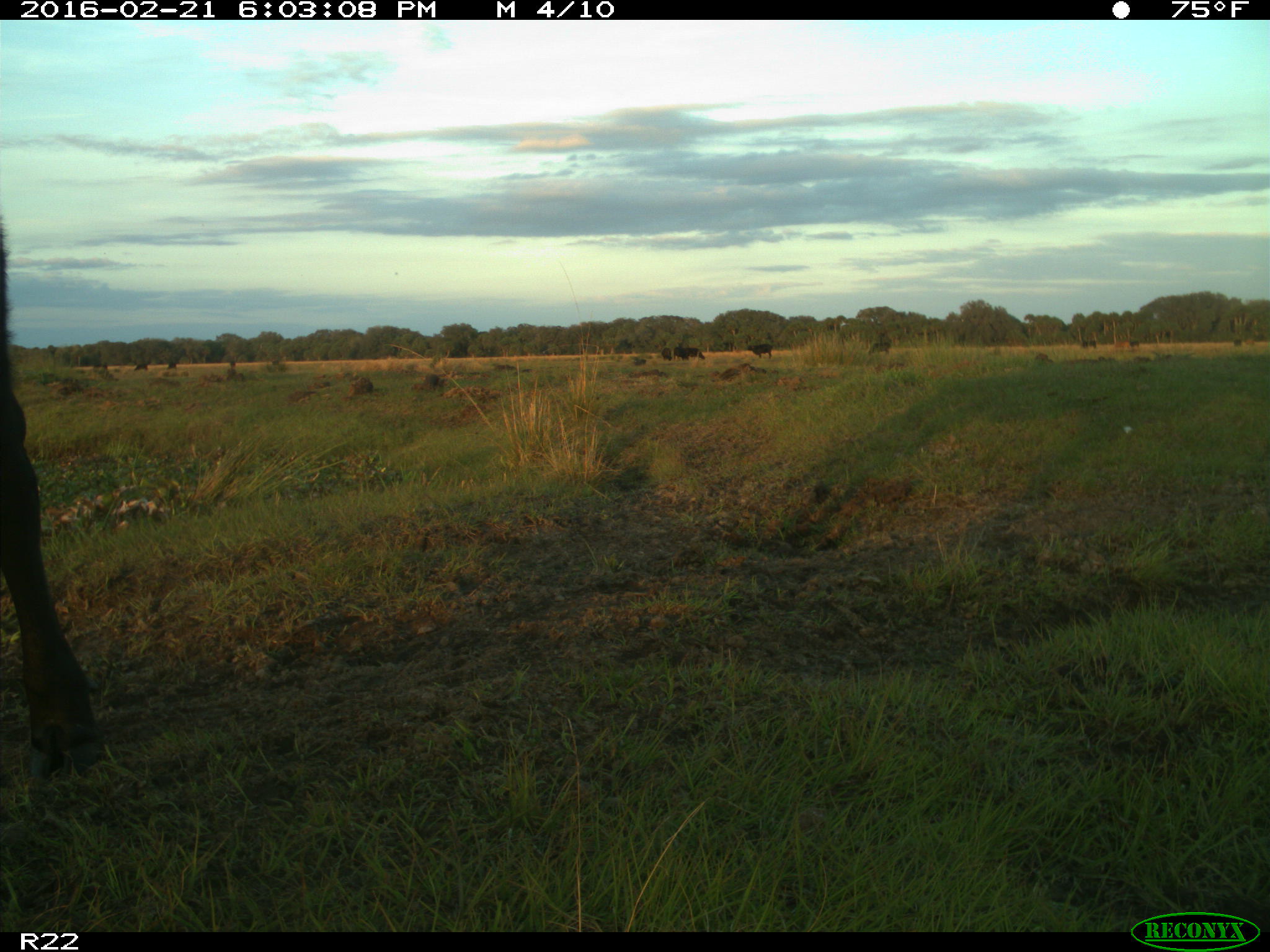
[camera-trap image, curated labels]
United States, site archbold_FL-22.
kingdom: Animalia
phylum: Chordata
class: Mammalia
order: Artiodactyla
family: Bovidae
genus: Bos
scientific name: Bos taurus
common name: domestic cow